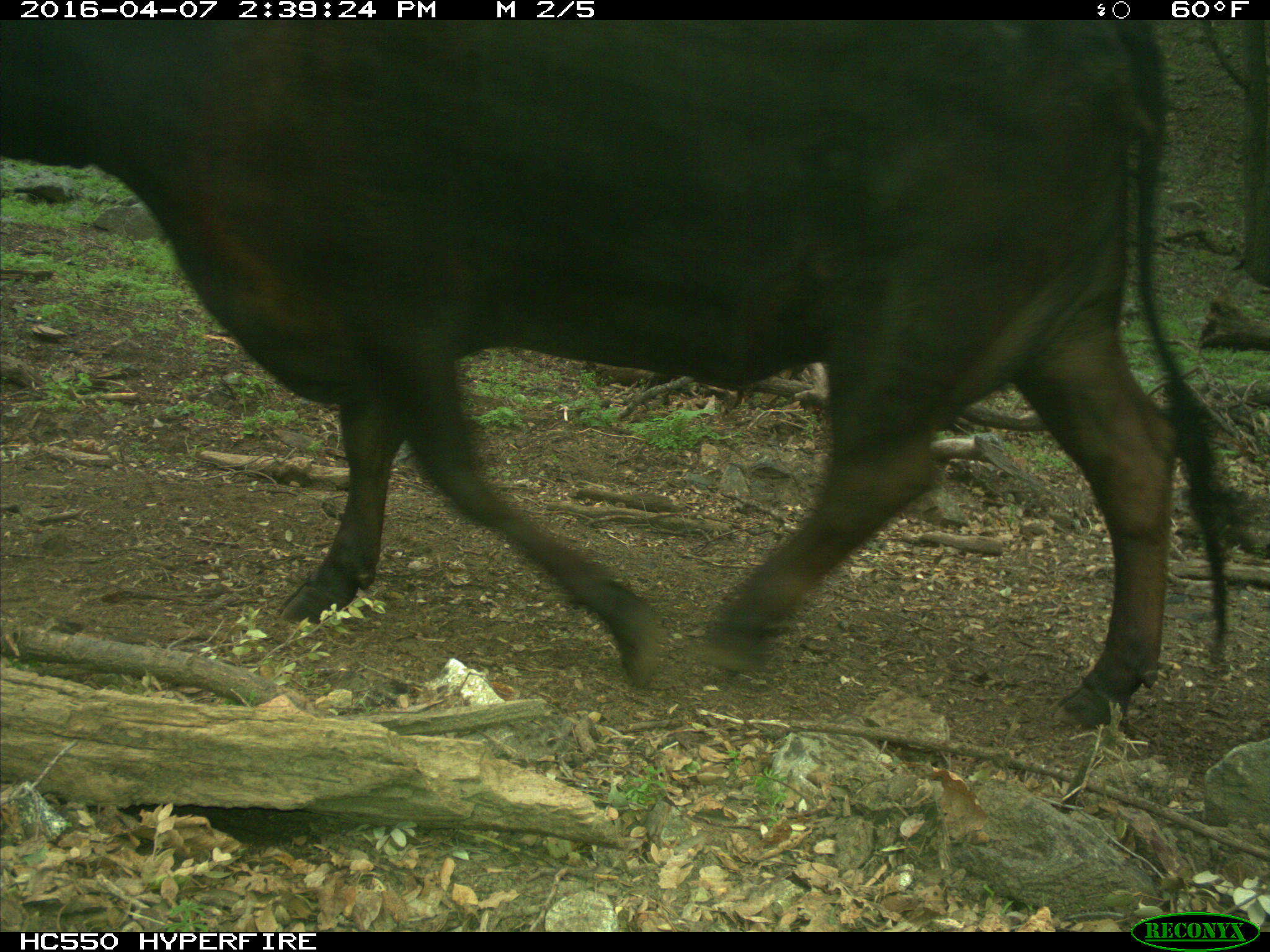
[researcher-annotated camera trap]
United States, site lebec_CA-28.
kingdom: Animalia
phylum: Chordata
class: Mammalia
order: Artiodactyla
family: Bovidae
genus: Bos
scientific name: Bos taurus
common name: domestic cow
Bos taurus (domestic cow).